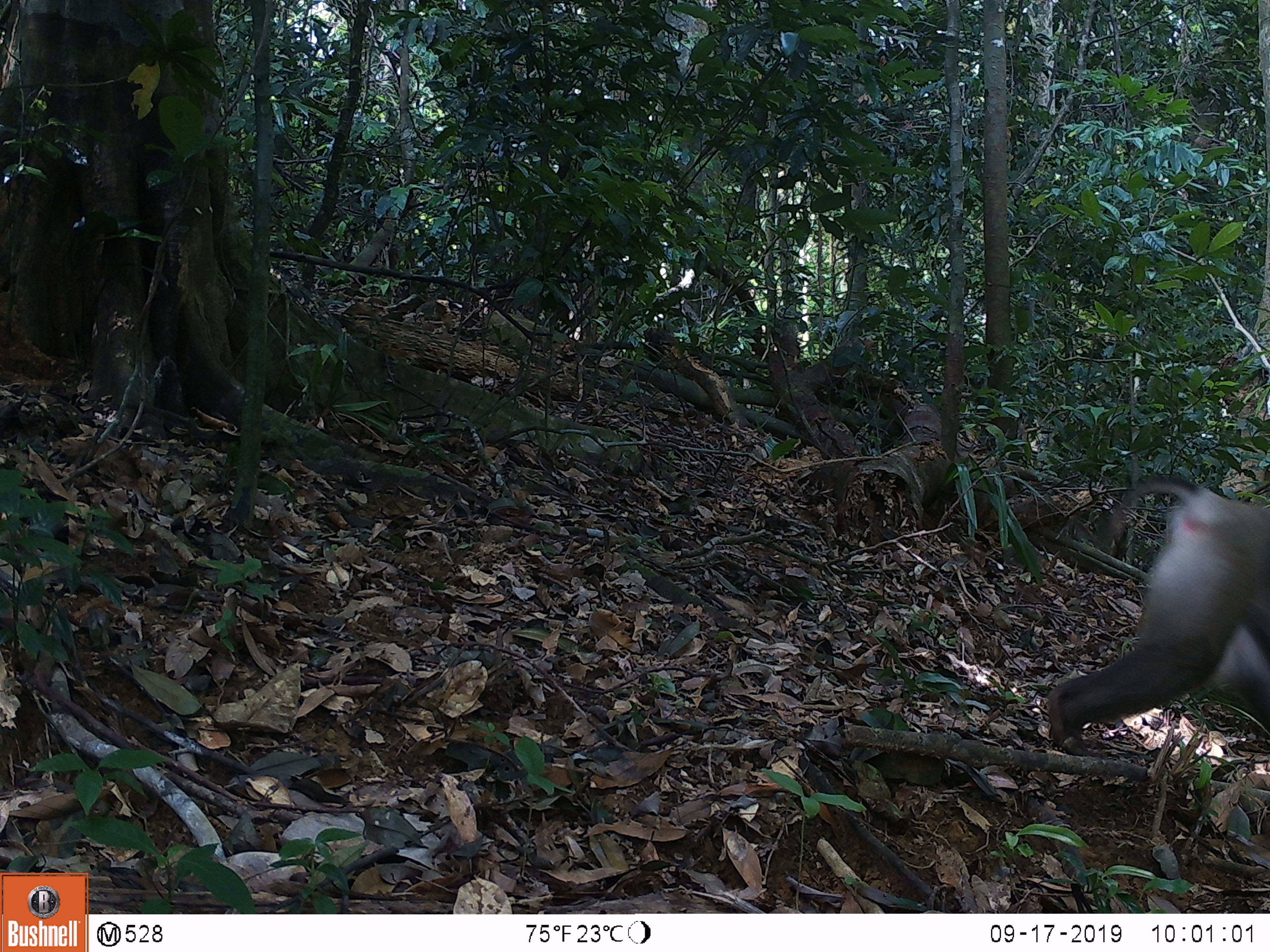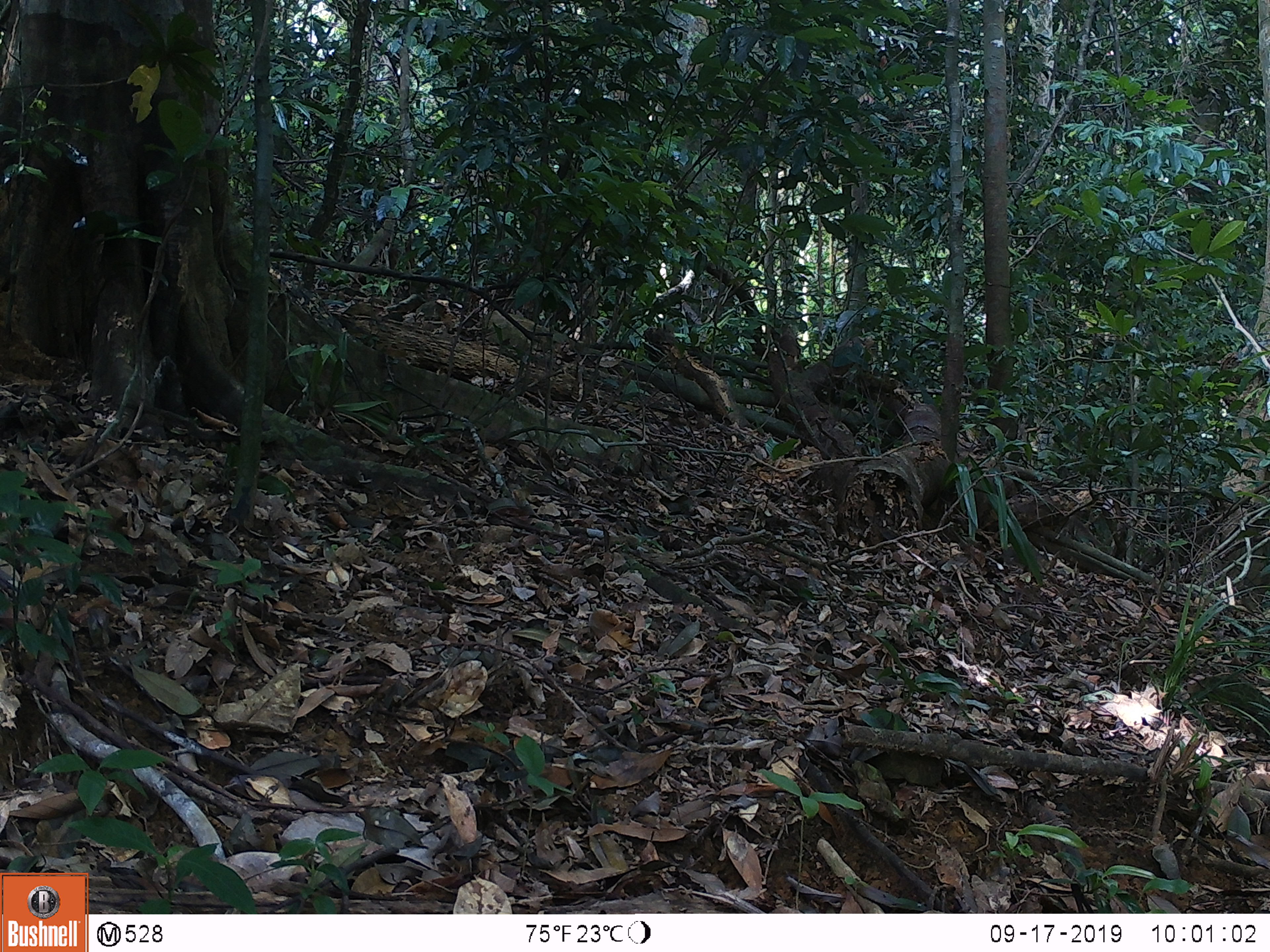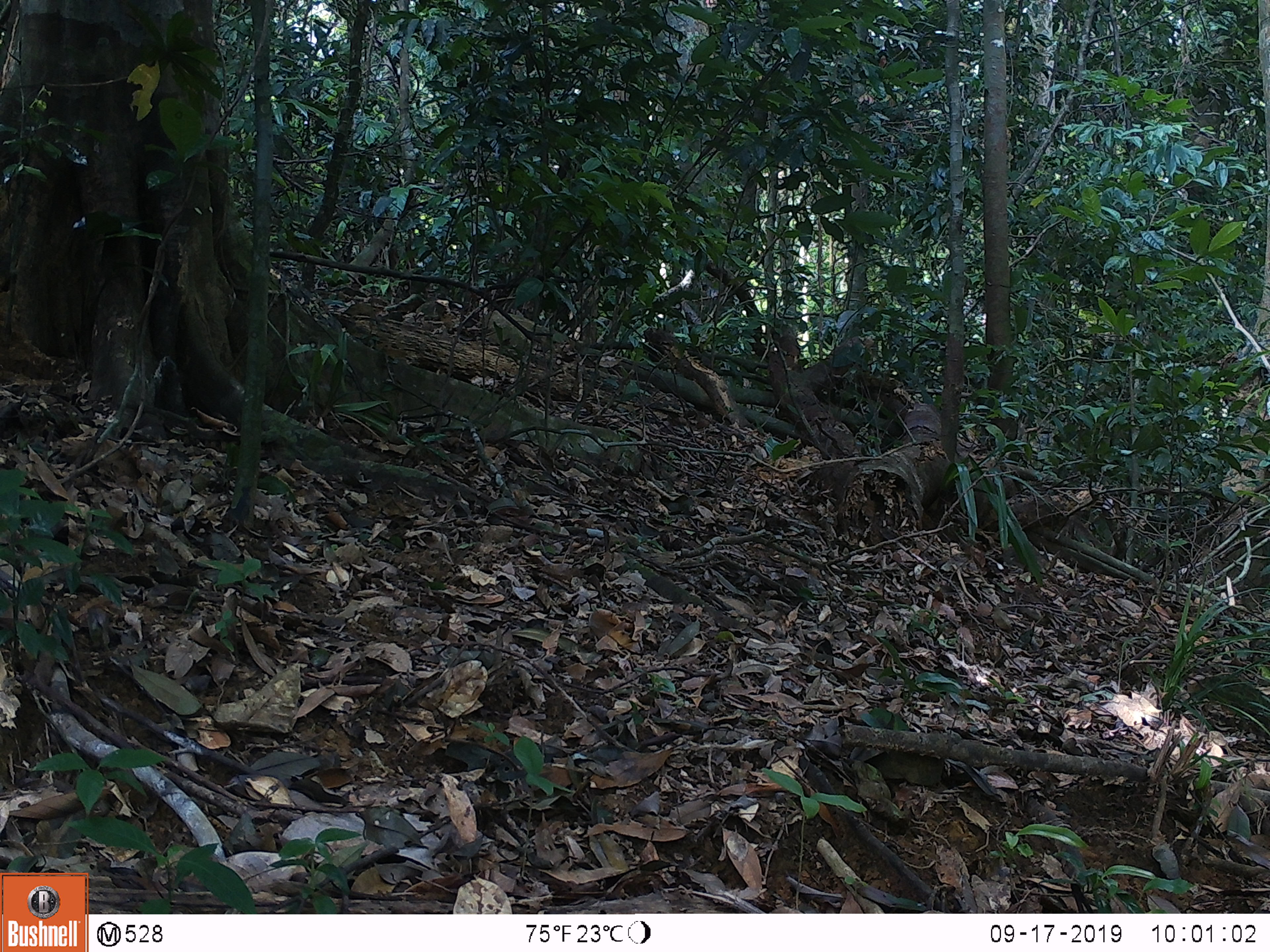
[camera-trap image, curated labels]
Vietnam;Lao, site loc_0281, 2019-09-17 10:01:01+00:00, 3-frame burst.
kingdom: Animalia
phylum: Chordata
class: Mammalia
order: Primates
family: Cercopithecidae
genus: Macaca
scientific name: Macaca nemestrina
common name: pig-tailed macaque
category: pig tailed macaque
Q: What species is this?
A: Pig tailed macaque (pig-tailed macaque) (Macaca nemestrina).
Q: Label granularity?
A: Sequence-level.